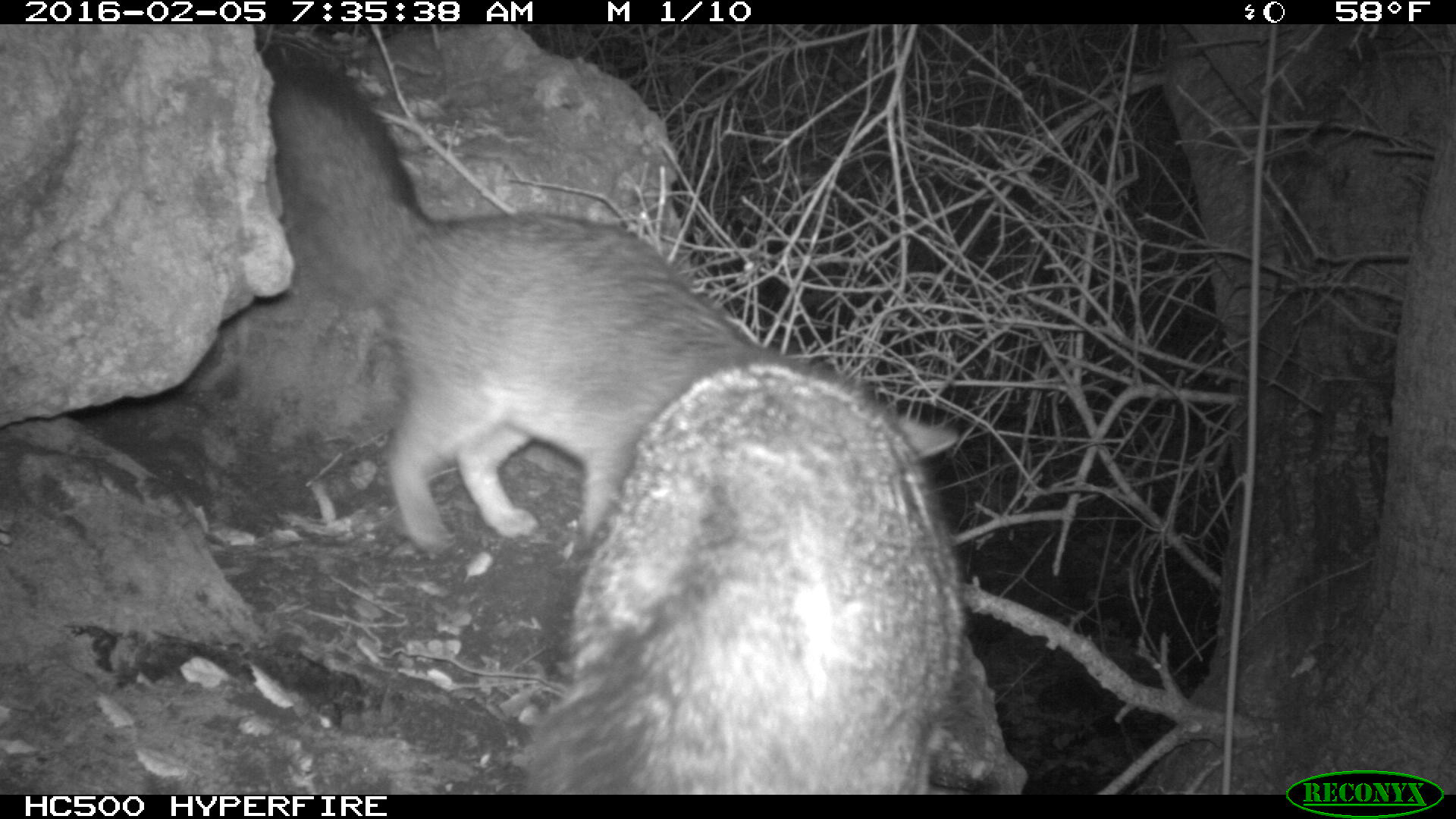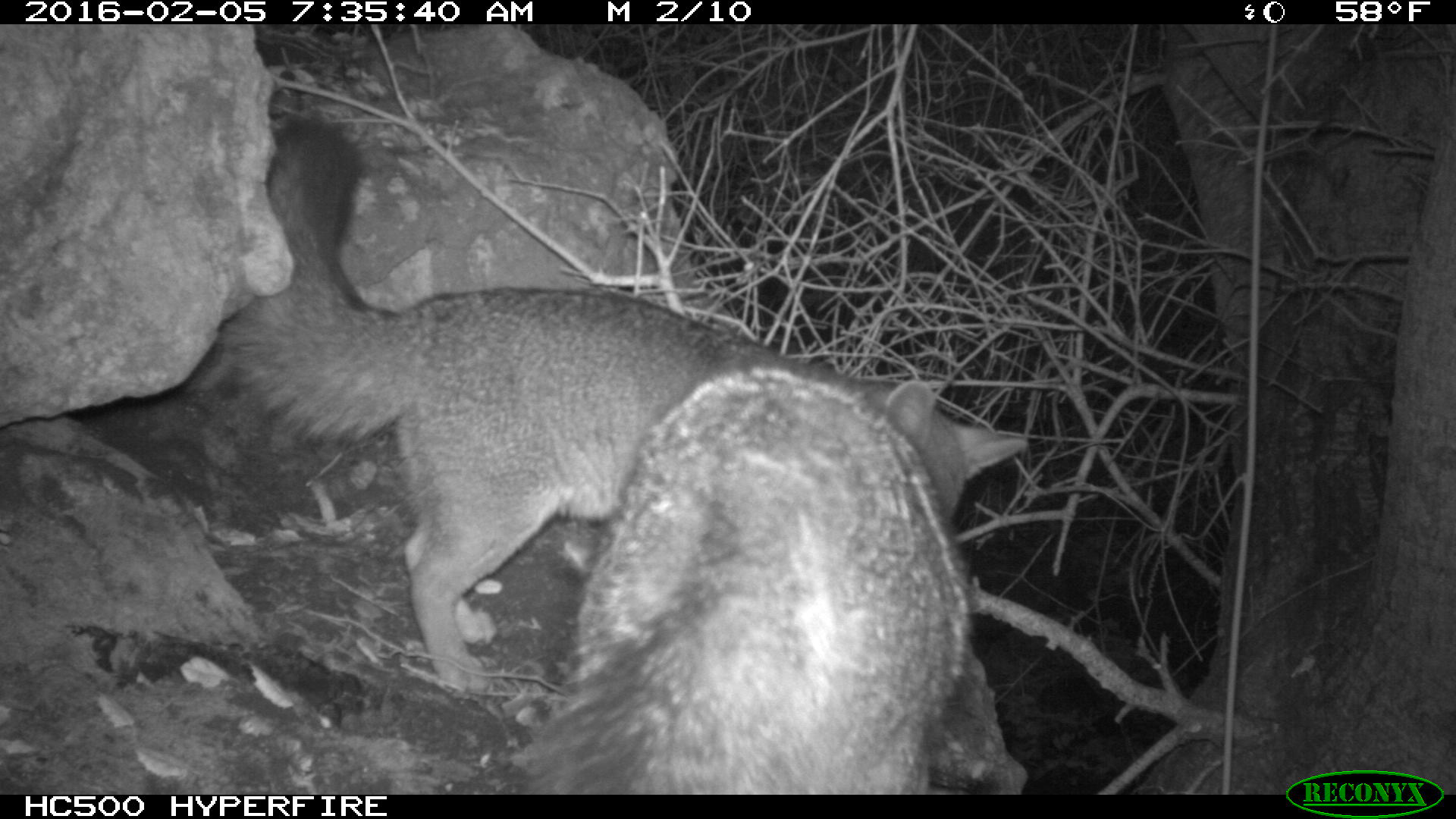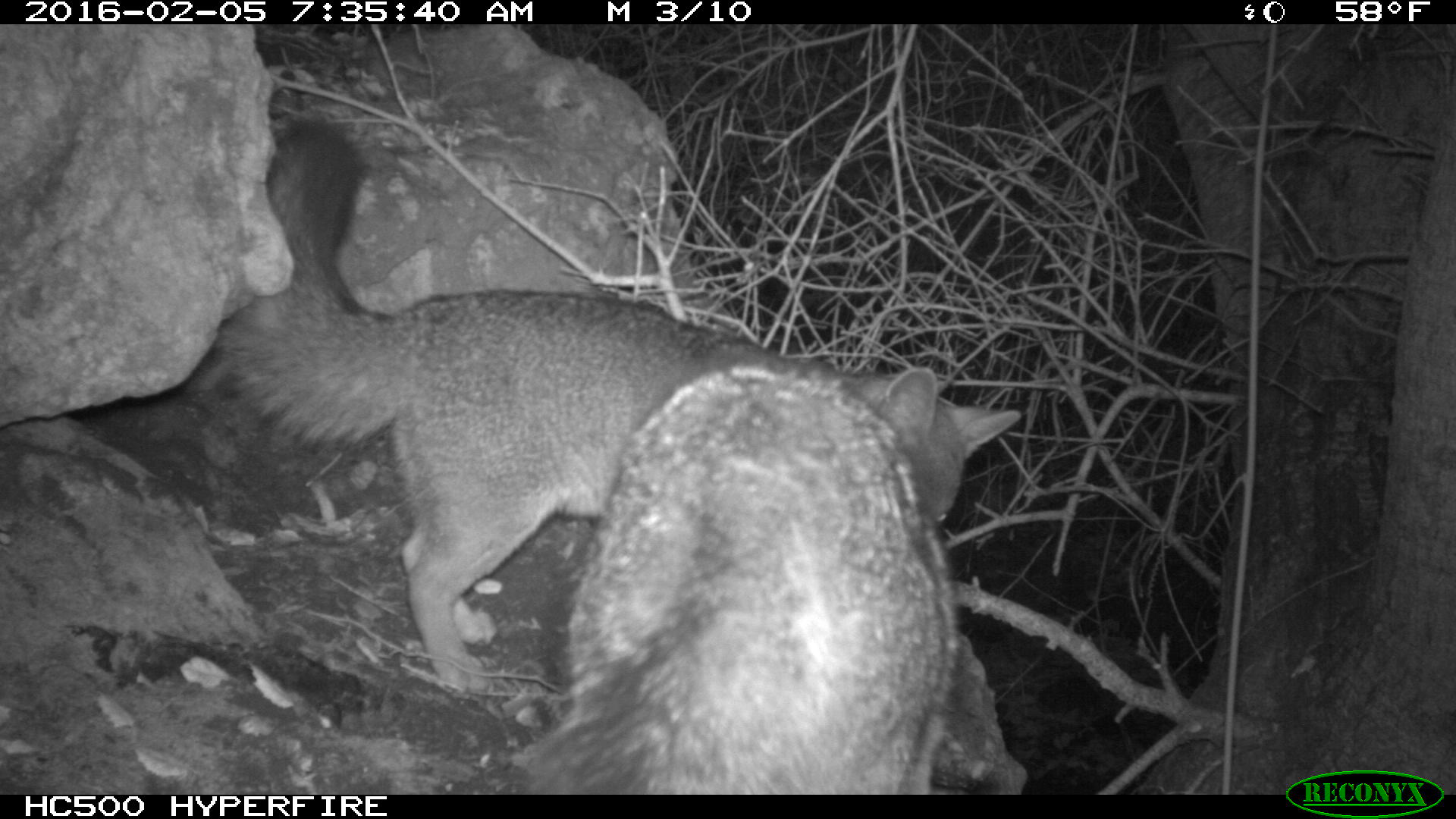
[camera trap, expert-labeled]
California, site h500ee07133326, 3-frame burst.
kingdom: Animalia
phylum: Chordata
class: Mammalia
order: Carnivora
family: Canidae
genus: Urocyon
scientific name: Urocyon littoralis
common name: island fox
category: fox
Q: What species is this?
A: Fox (island fox) (Urocyon littoralis).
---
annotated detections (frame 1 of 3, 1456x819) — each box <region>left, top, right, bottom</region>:
fox: <region>269, 62, 959, 545</region>; <region>538, 359, 966, 795</region>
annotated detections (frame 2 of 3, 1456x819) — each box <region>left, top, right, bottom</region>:
fox: <region>223, 121, 1027, 695</region>; <region>522, 359, 966, 795</region>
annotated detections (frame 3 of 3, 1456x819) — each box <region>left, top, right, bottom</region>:
fox: <region>223, 123, 1024, 695</region>; <region>517, 364, 959, 794</region>